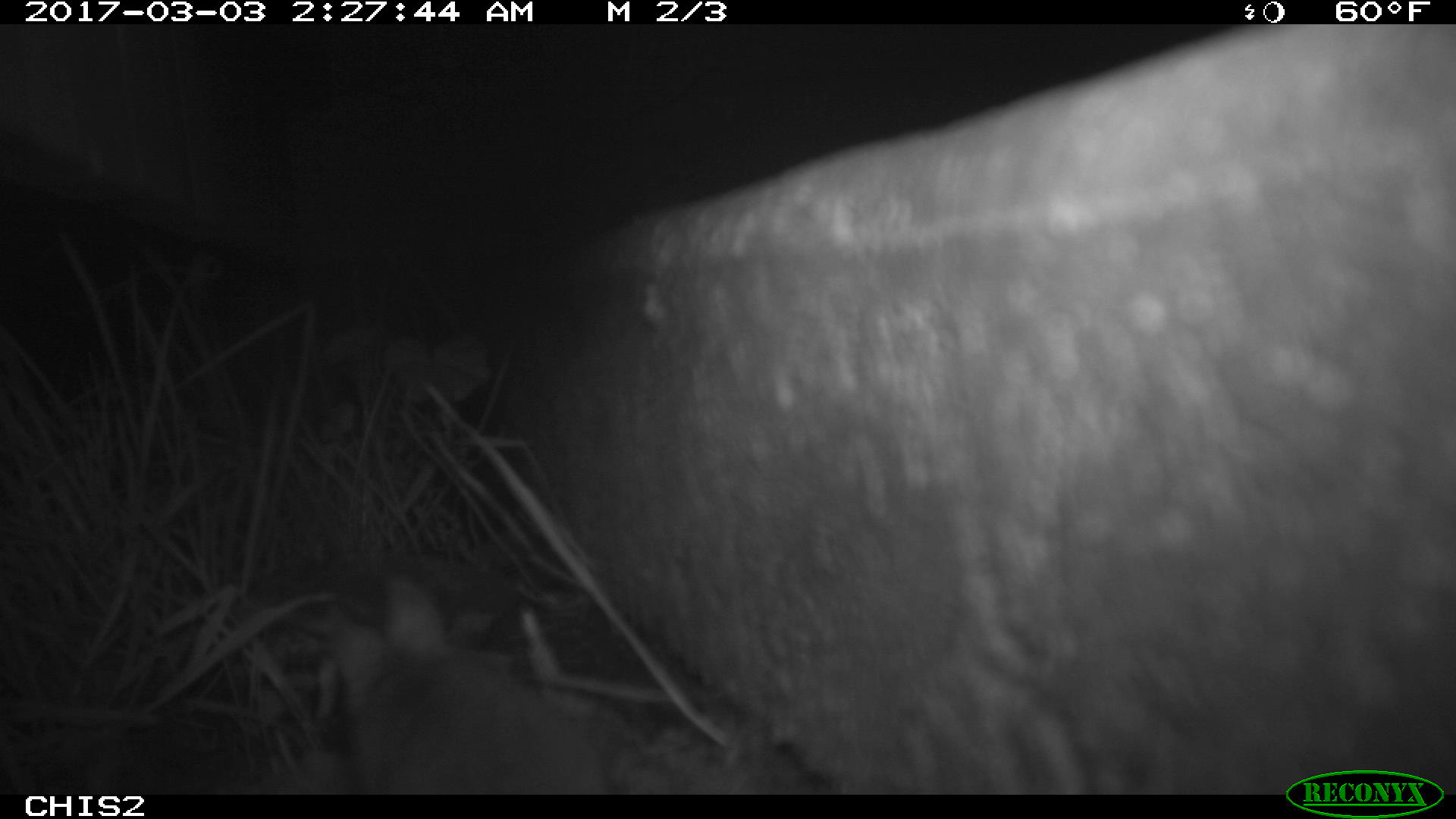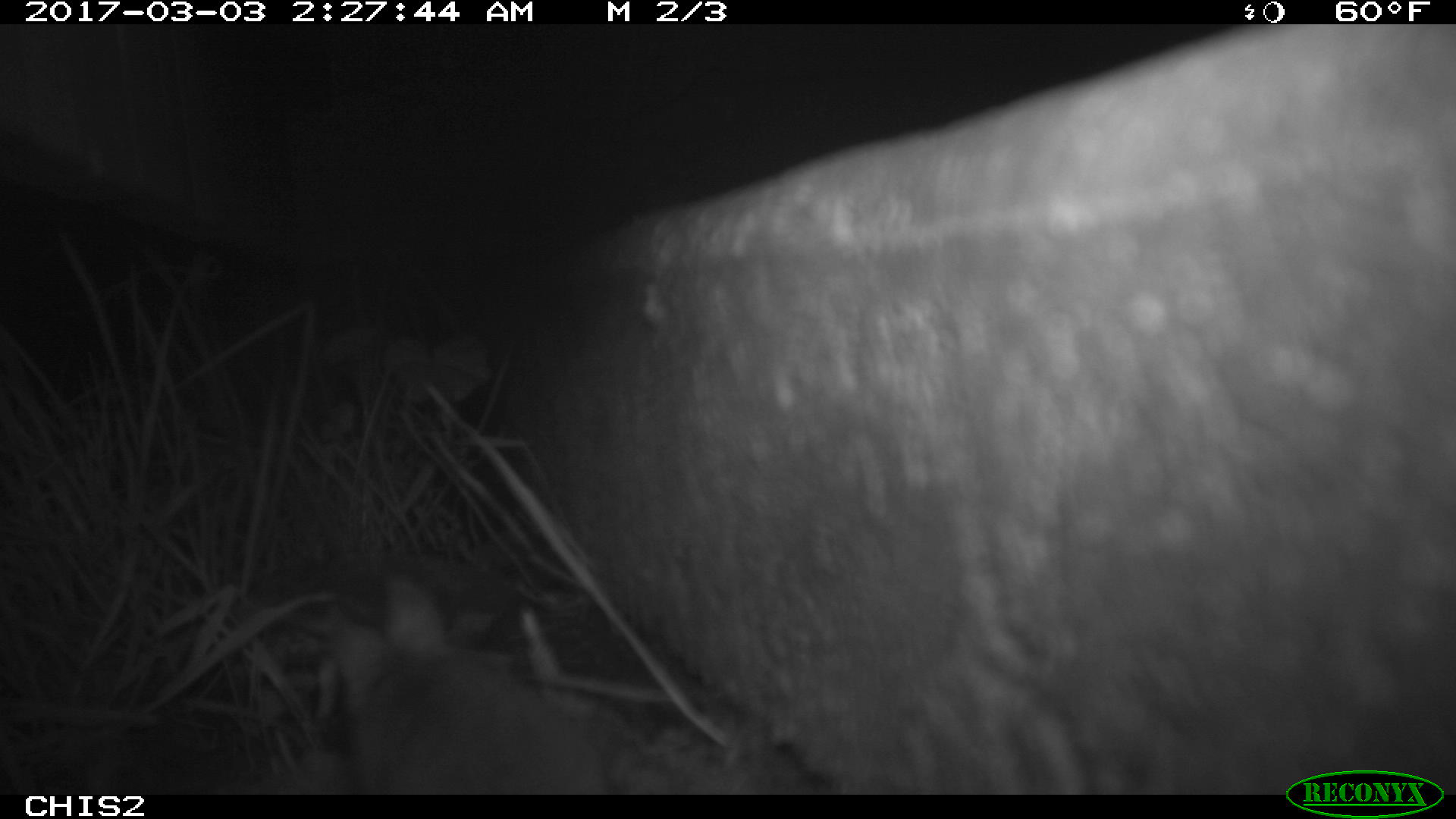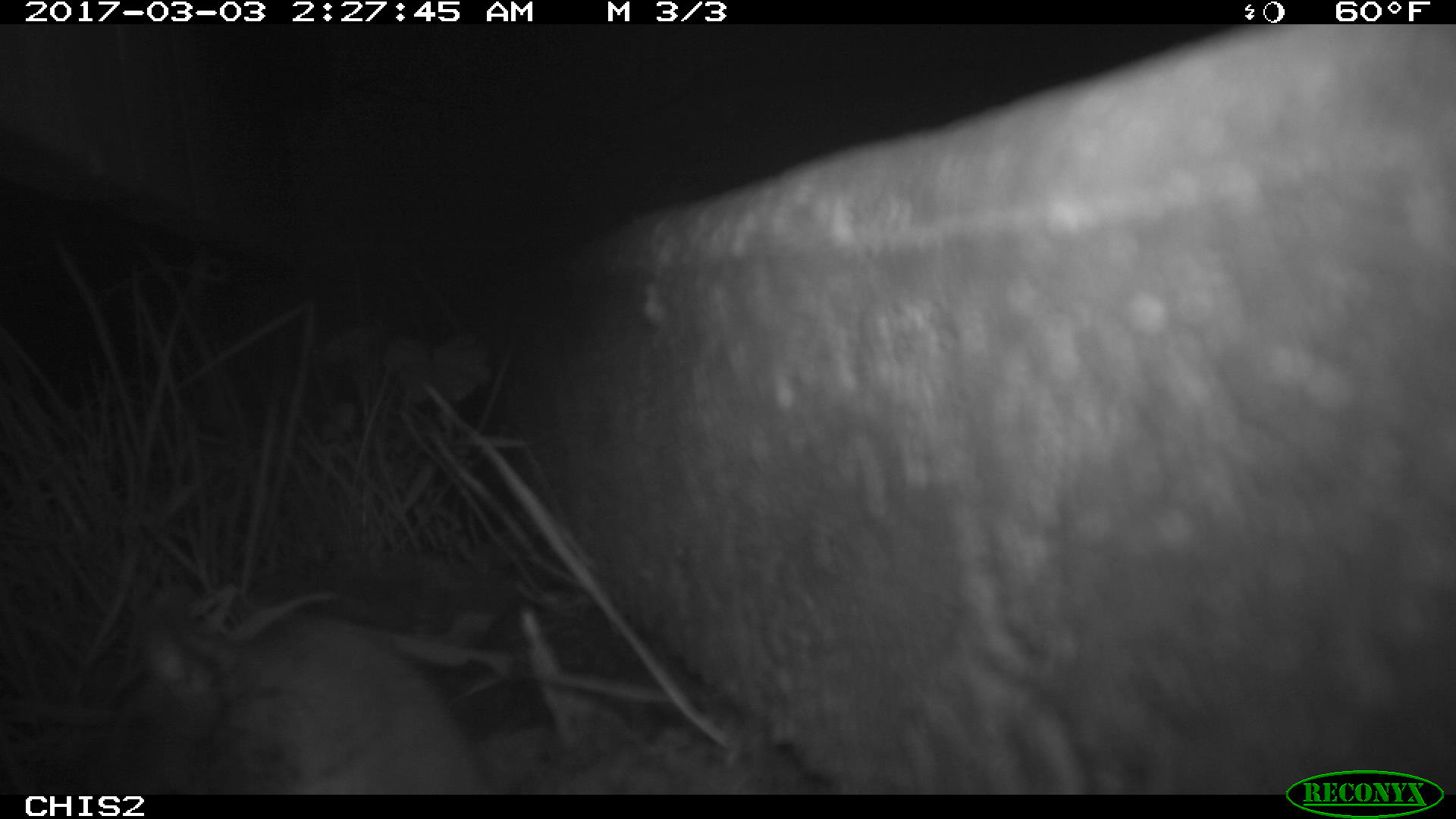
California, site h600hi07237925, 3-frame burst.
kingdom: Animalia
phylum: Chordata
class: Mammalia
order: Rodentia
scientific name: Rodentia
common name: rodent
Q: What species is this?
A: Rodent (Rodentia).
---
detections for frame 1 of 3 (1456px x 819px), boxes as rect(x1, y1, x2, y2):
rodent: rect(333, 573, 610, 798)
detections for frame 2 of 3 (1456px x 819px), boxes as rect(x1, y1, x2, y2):
rodent: rect(322, 569, 608, 794)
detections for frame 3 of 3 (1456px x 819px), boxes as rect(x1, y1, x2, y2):
rodent: rect(162, 544, 504, 794)